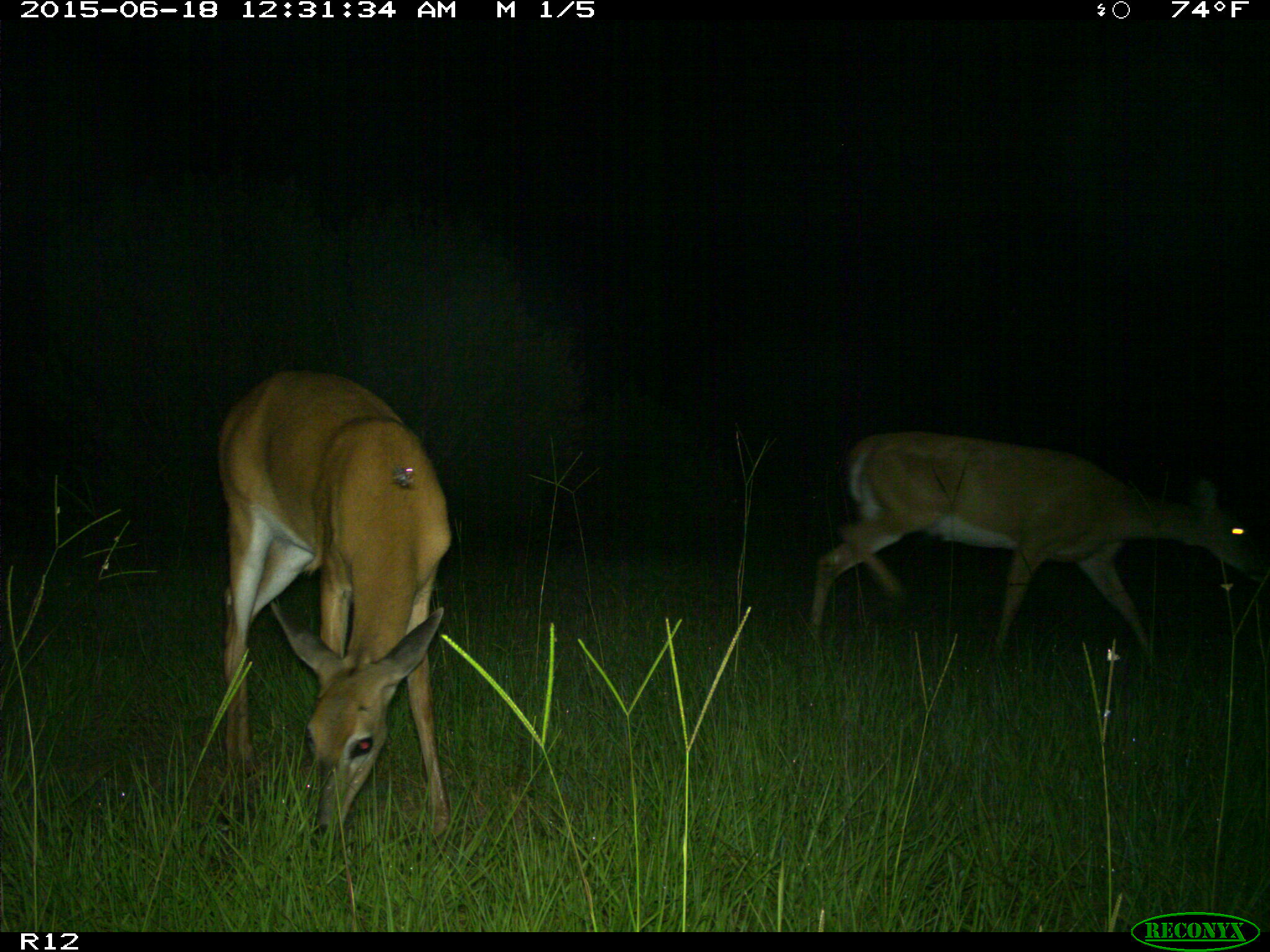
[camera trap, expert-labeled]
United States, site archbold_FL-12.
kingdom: Animalia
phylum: Chordata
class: Mammalia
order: Artiodactyla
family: Cervidae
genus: Odocoileus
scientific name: Odocoileus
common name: deer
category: unidentified deer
Unidentified deer (deer) (Odocoileus).